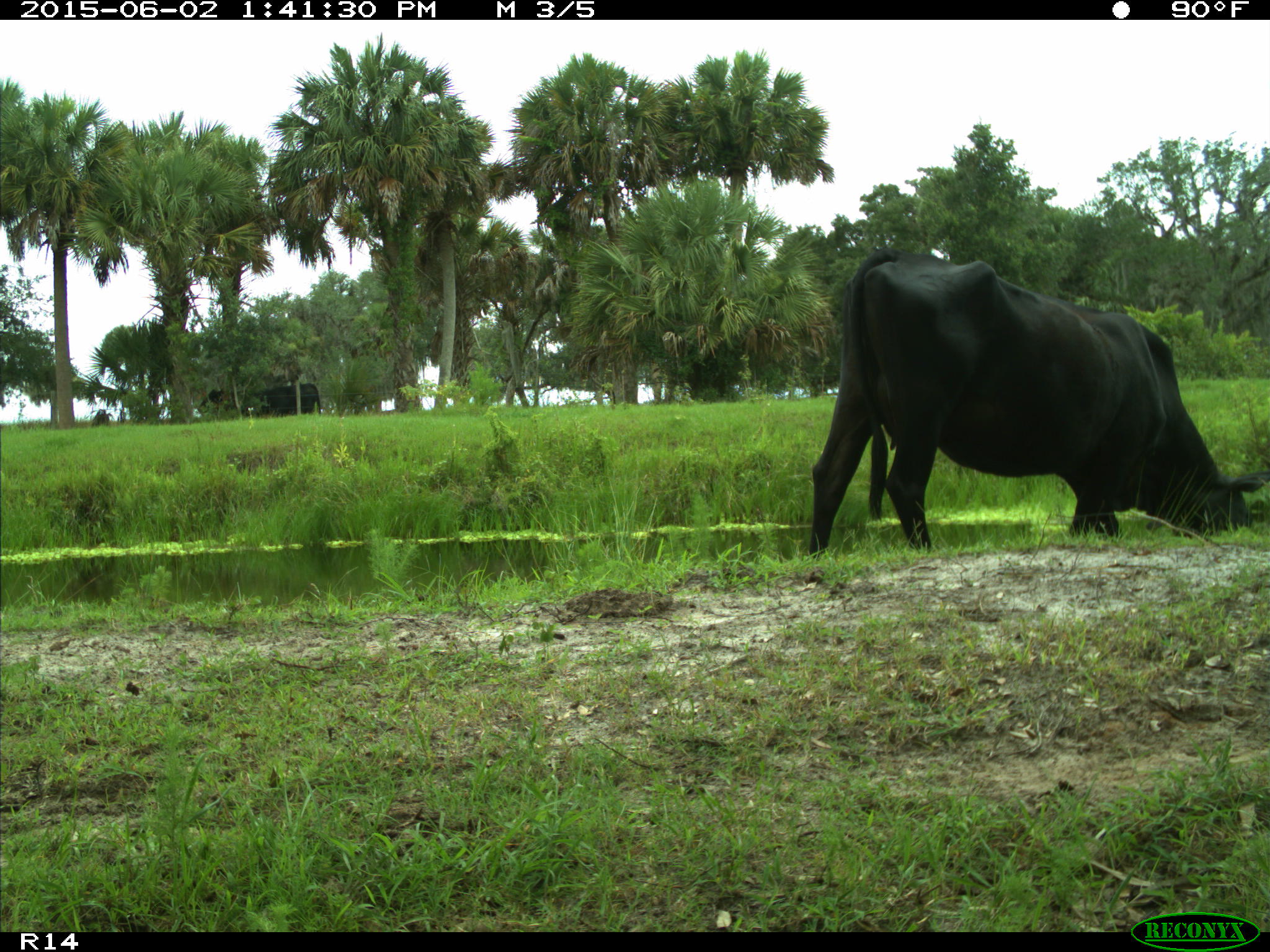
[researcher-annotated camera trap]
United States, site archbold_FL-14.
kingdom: Animalia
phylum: Chordata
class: Mammalia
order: Artiodactyla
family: Bovidae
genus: Bos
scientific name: Bos taurus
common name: domestic cow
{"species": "Bos taurus (domestic cow)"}